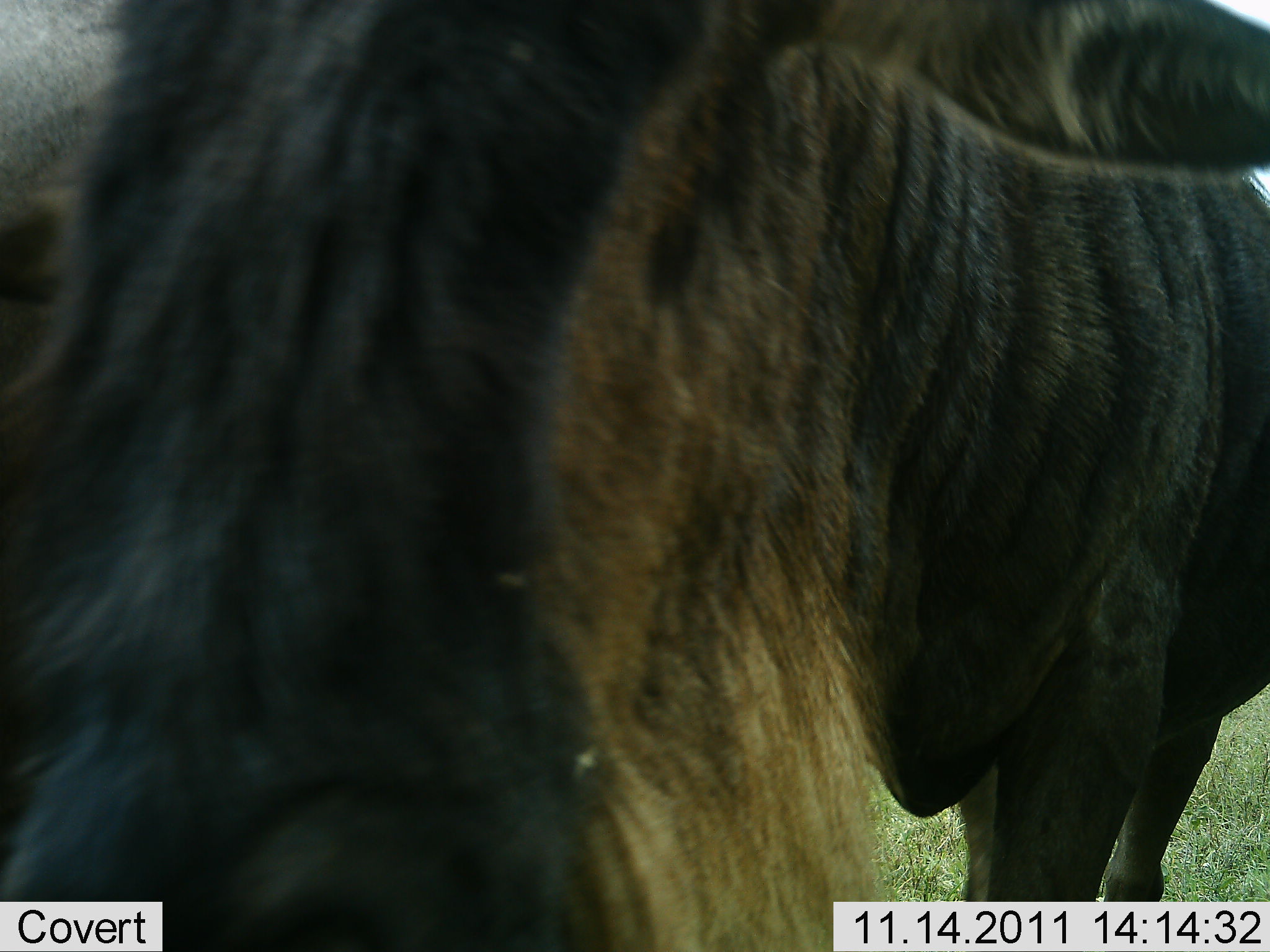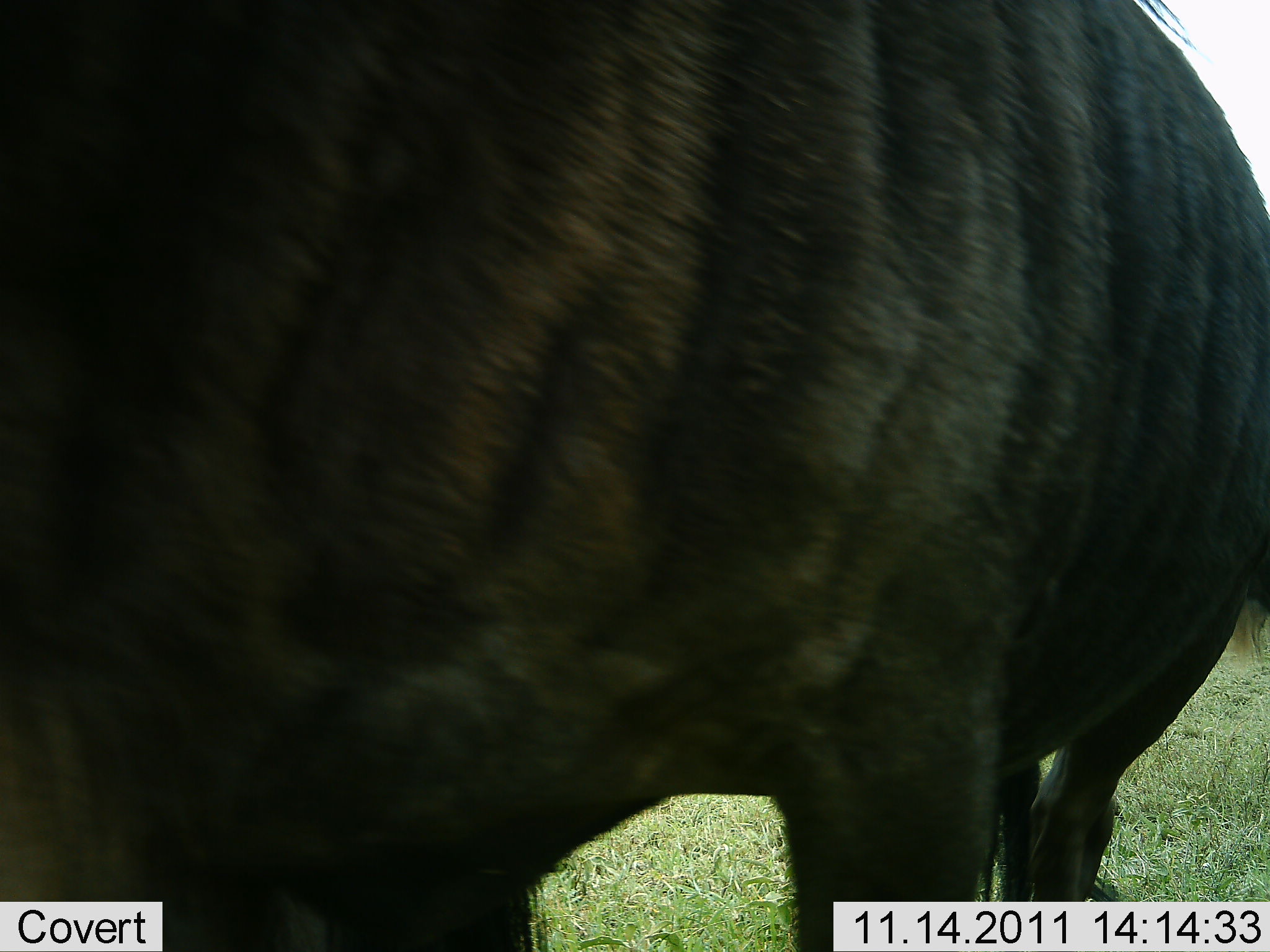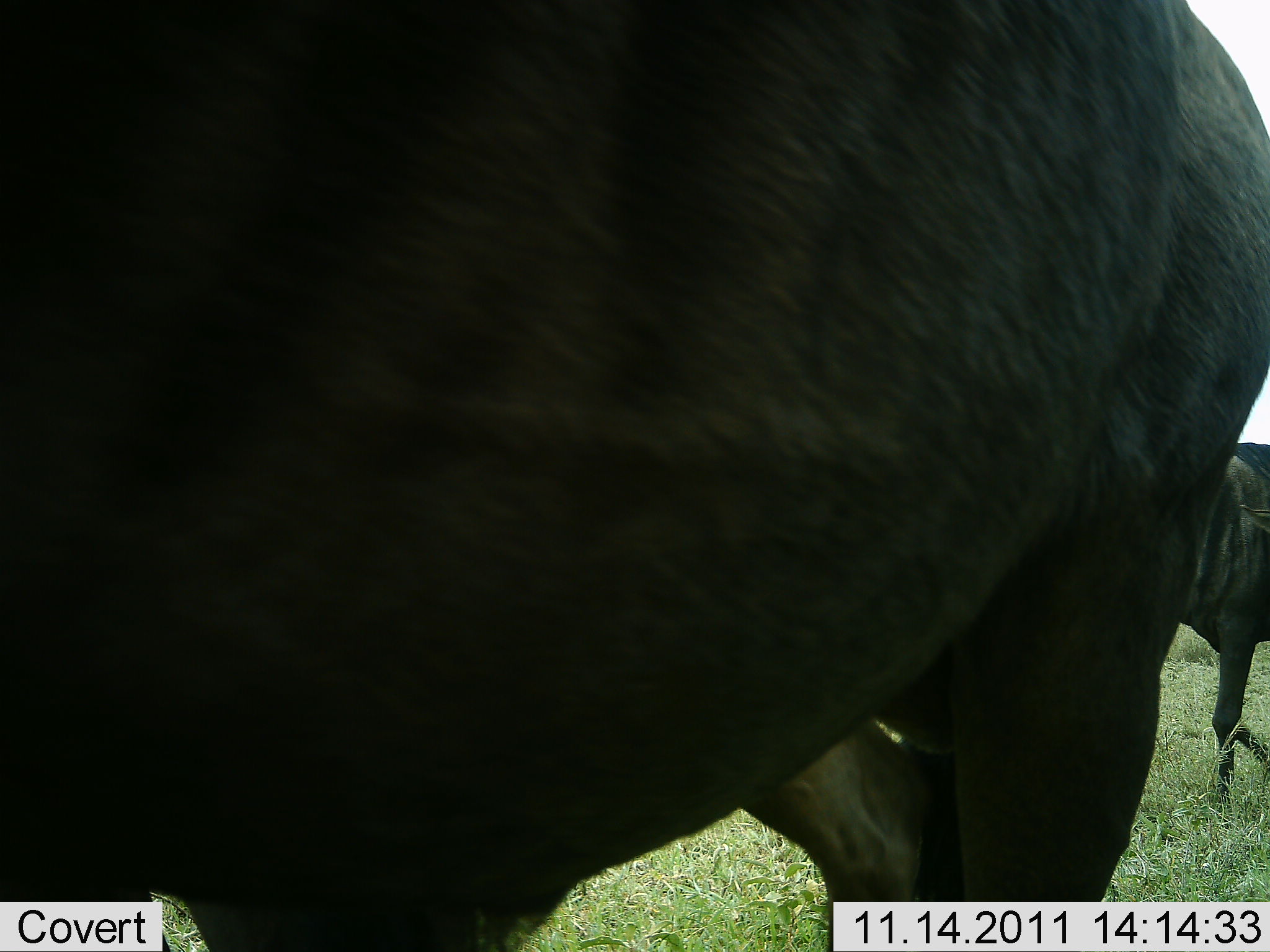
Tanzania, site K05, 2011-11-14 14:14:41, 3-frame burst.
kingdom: Animalia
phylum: Chordata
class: Mammalia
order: Artiodactyla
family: Bovidae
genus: Connochaetes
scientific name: Connochaetes taurinus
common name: blue wildebeest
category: wildebeest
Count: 2.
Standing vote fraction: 50%.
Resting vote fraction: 0%.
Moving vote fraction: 83%.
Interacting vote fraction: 8%.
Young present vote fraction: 0%.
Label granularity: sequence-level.